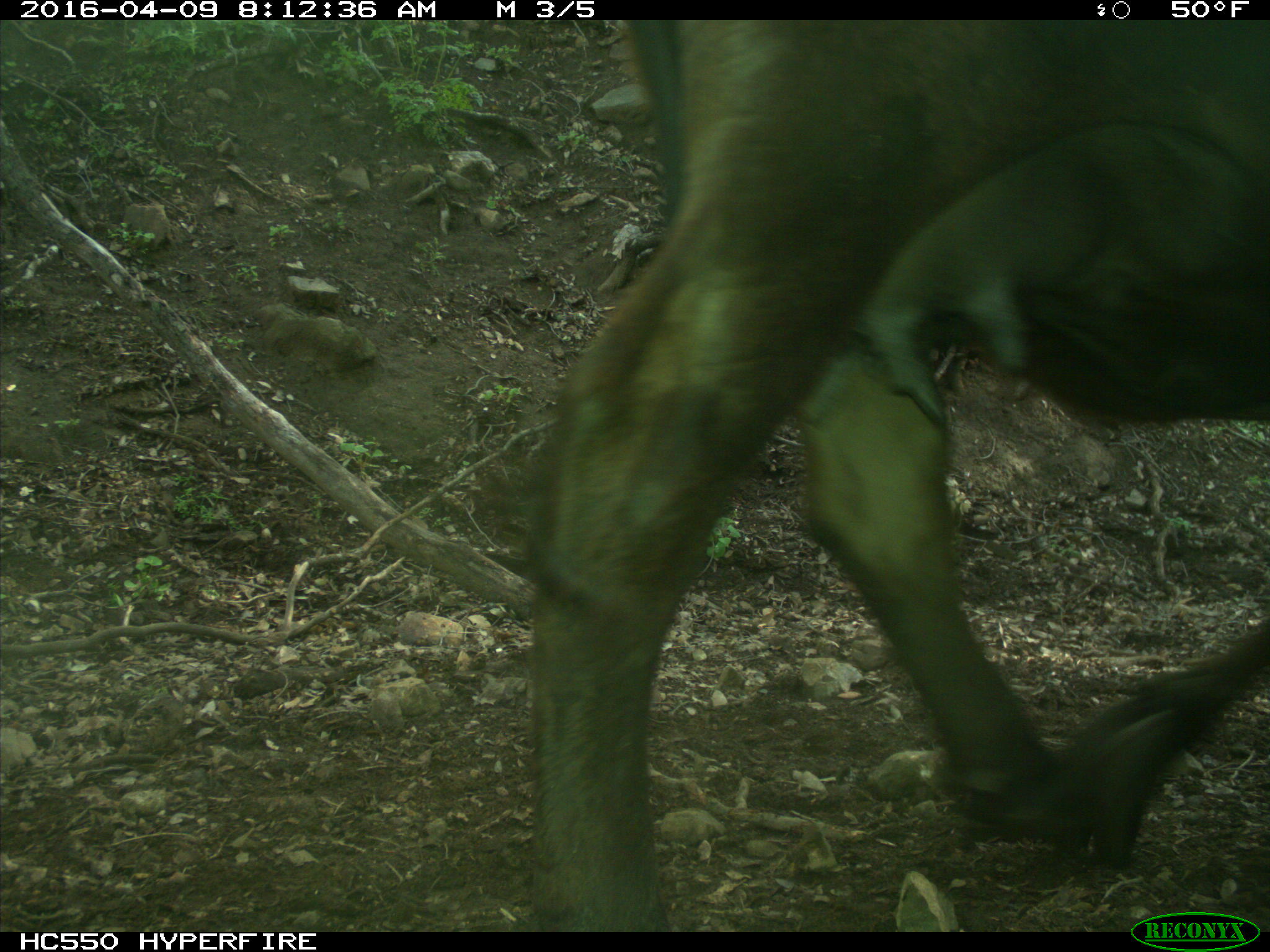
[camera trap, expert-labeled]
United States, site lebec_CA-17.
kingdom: Animalia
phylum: Chordata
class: Mammalia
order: Artiodactyla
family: Bovidae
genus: Bos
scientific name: Bos taurus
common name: domestic cow